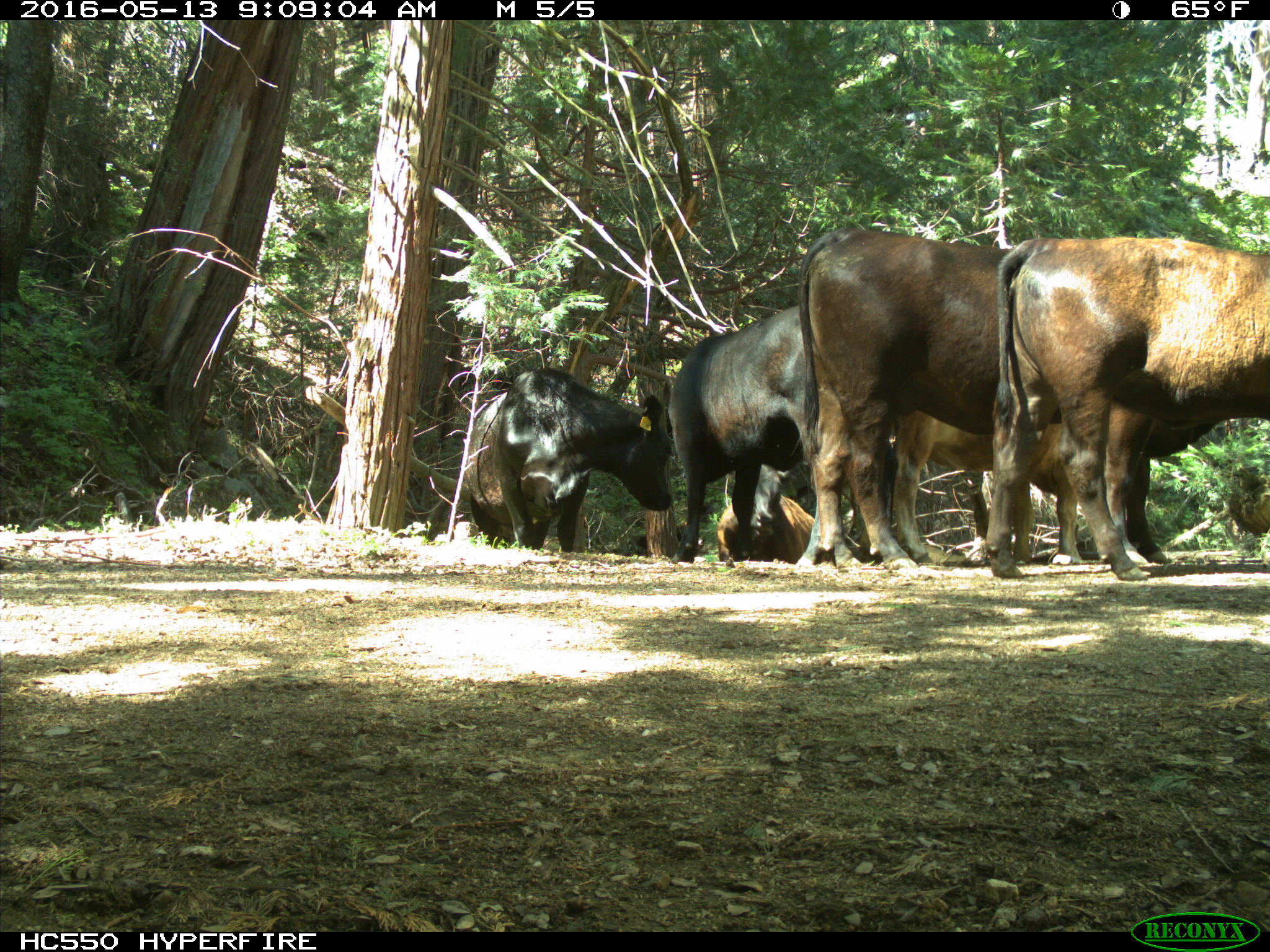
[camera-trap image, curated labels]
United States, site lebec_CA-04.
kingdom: Animalia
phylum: Chordata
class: Mammalia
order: Artiodactyla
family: Bovidae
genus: Bos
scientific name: Bos taurus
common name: domestic cow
Bos taurus (domestic cow).